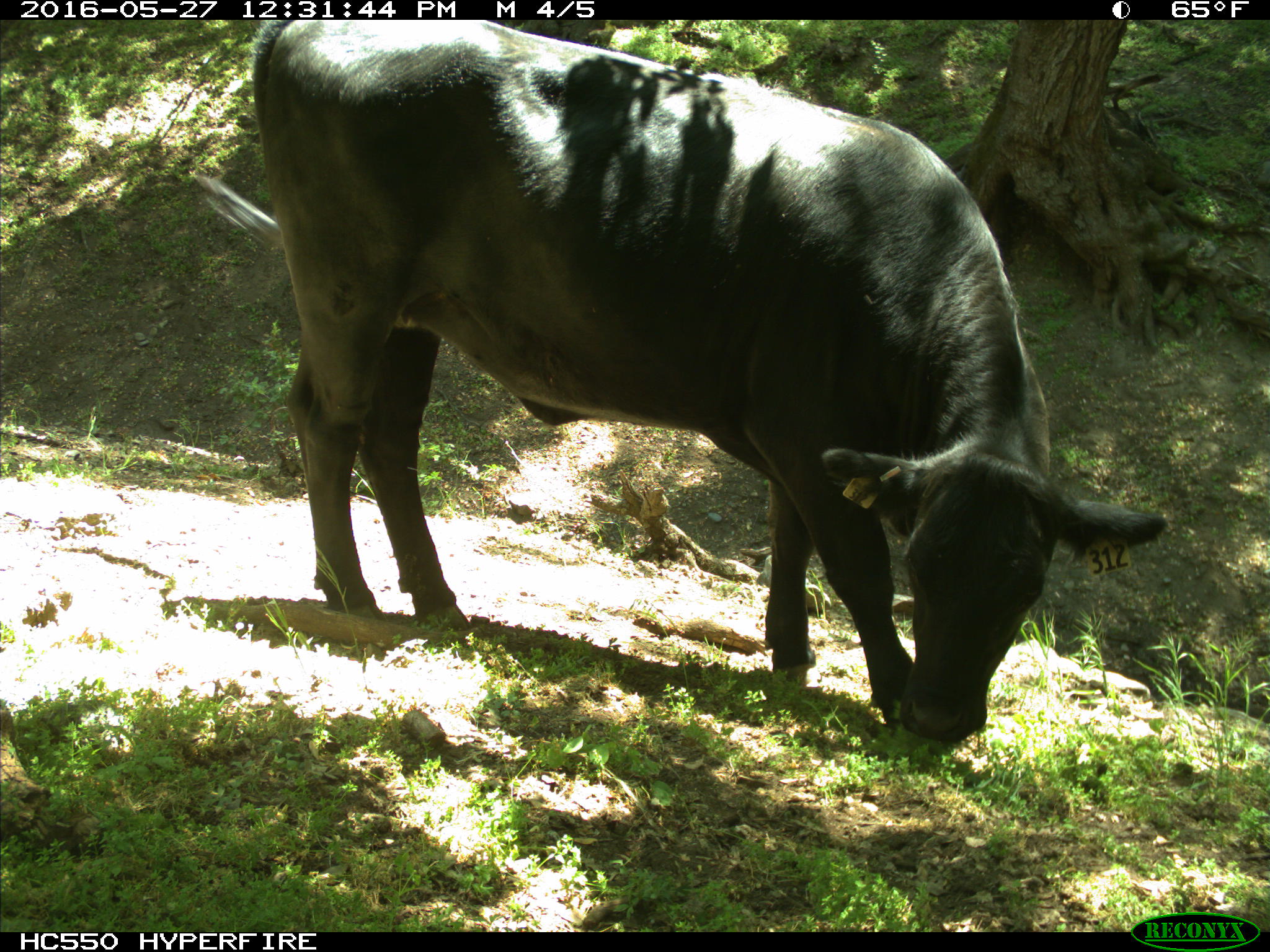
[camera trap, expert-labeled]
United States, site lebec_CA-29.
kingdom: Animalia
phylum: Chordata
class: Mammalia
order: Artiodactyla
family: Bovidae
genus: Bos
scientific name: Bos taurus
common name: domestic cow